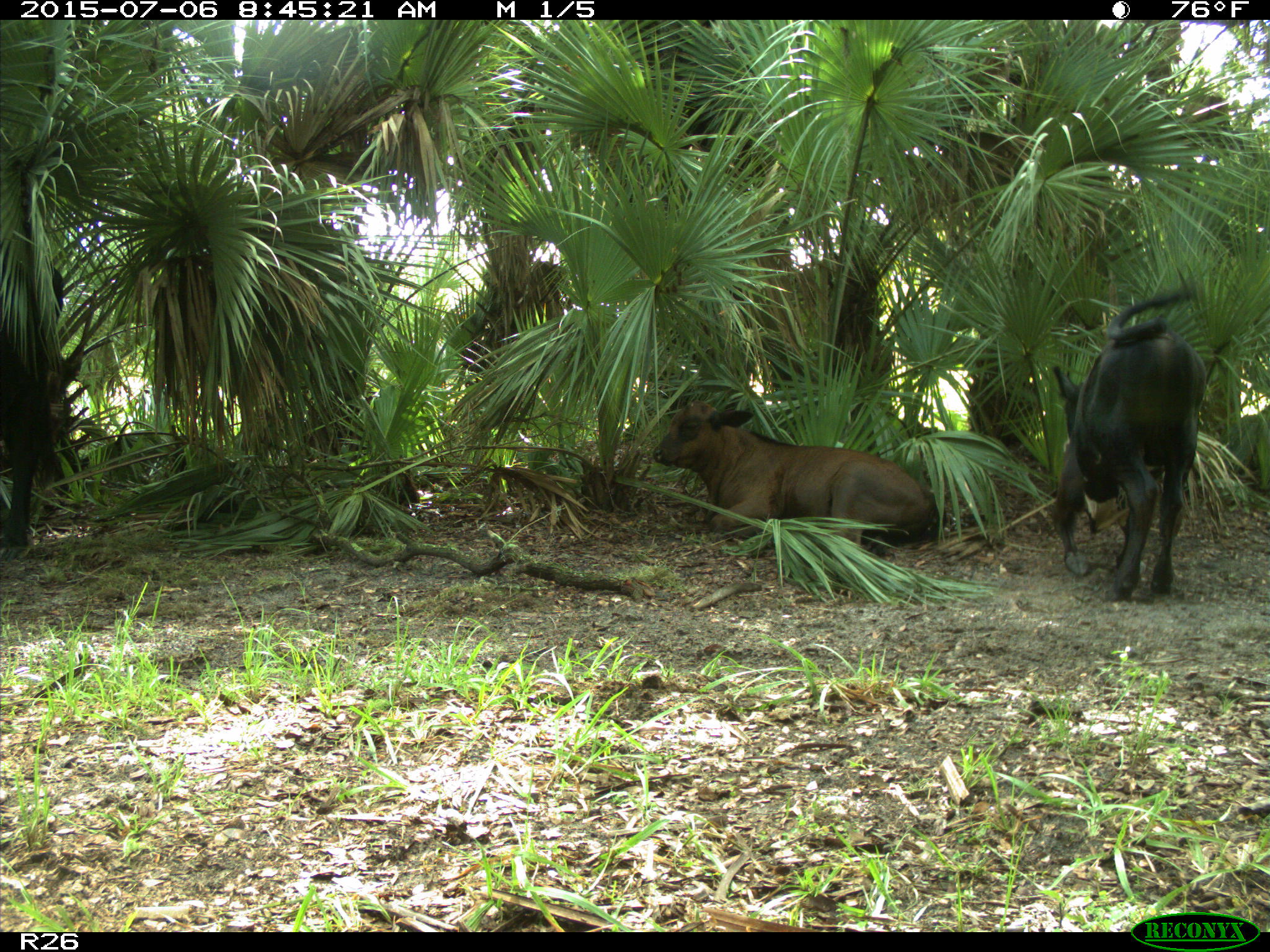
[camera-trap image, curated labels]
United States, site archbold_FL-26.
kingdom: Animalia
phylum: Chordata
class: Mammalia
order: Artiodactyla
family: Bovidae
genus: Bos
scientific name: Bos taurus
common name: domestic cow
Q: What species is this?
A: Bos taurus (domestic cow).